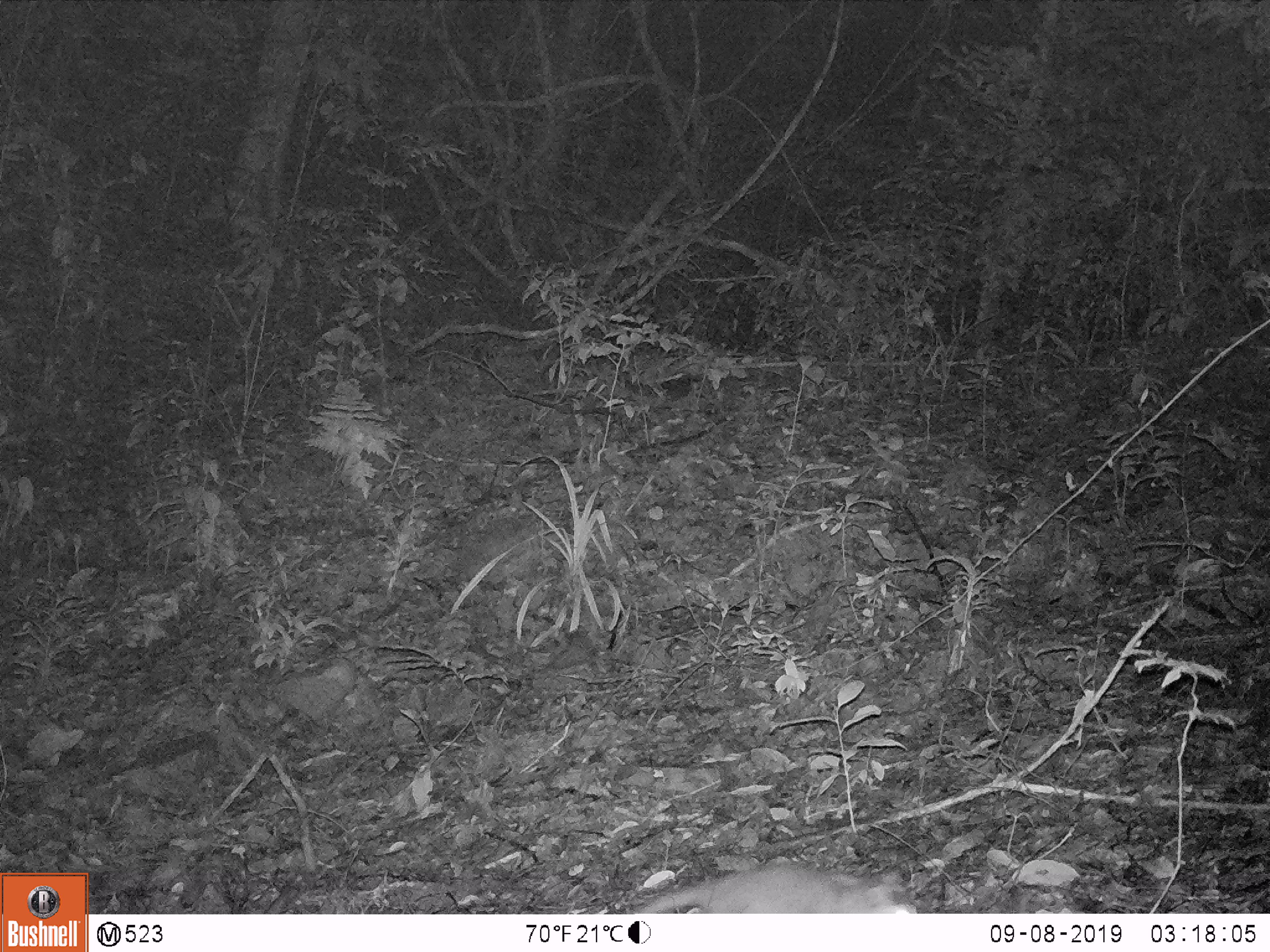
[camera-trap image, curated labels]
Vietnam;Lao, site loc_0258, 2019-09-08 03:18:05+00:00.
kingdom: Animalia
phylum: Chordata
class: Mammalia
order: Carnivora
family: Mustelidae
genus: Melogale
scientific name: Melogale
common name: ferret badger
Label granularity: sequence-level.